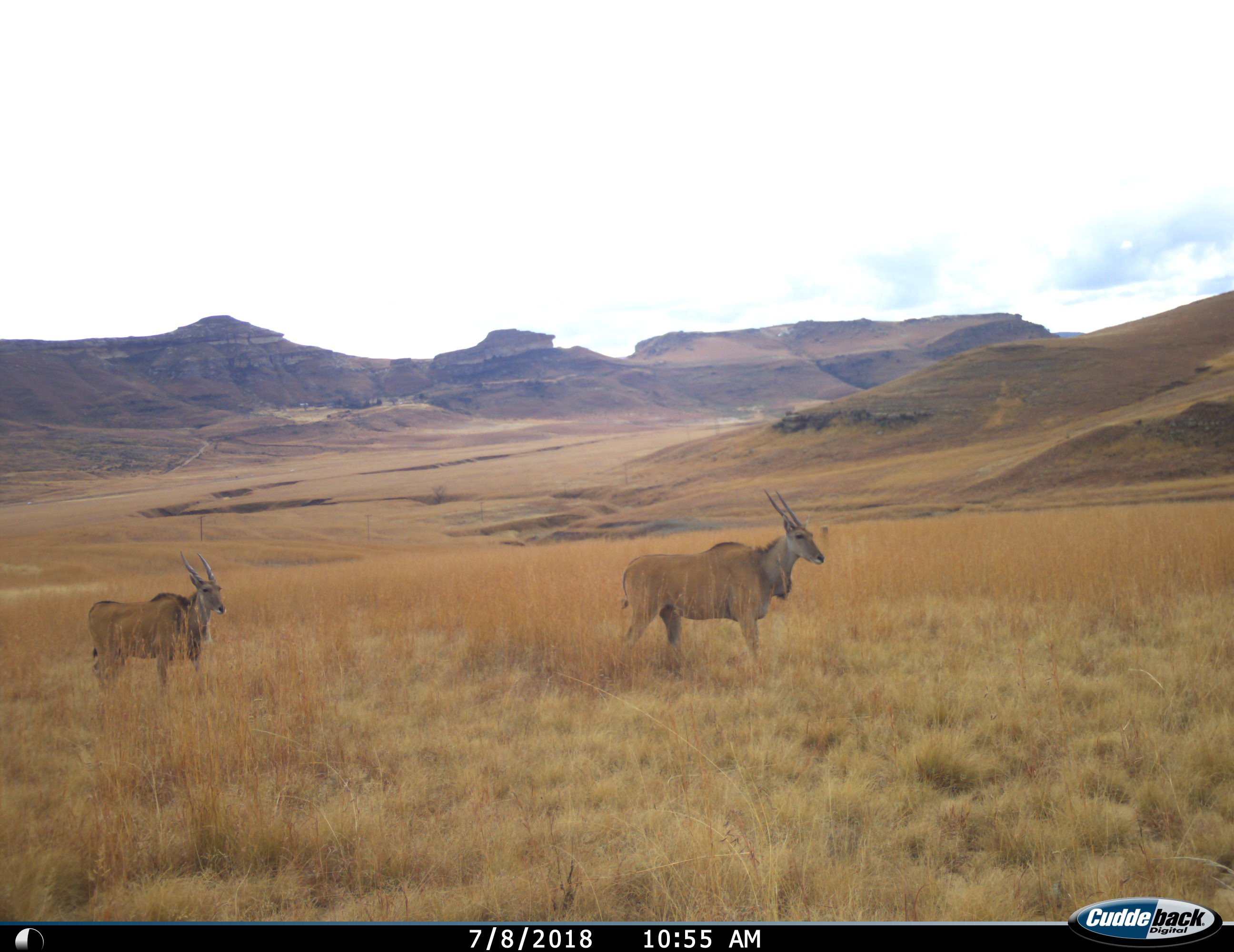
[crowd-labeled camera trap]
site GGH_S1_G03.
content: unidentified animal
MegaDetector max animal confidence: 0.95